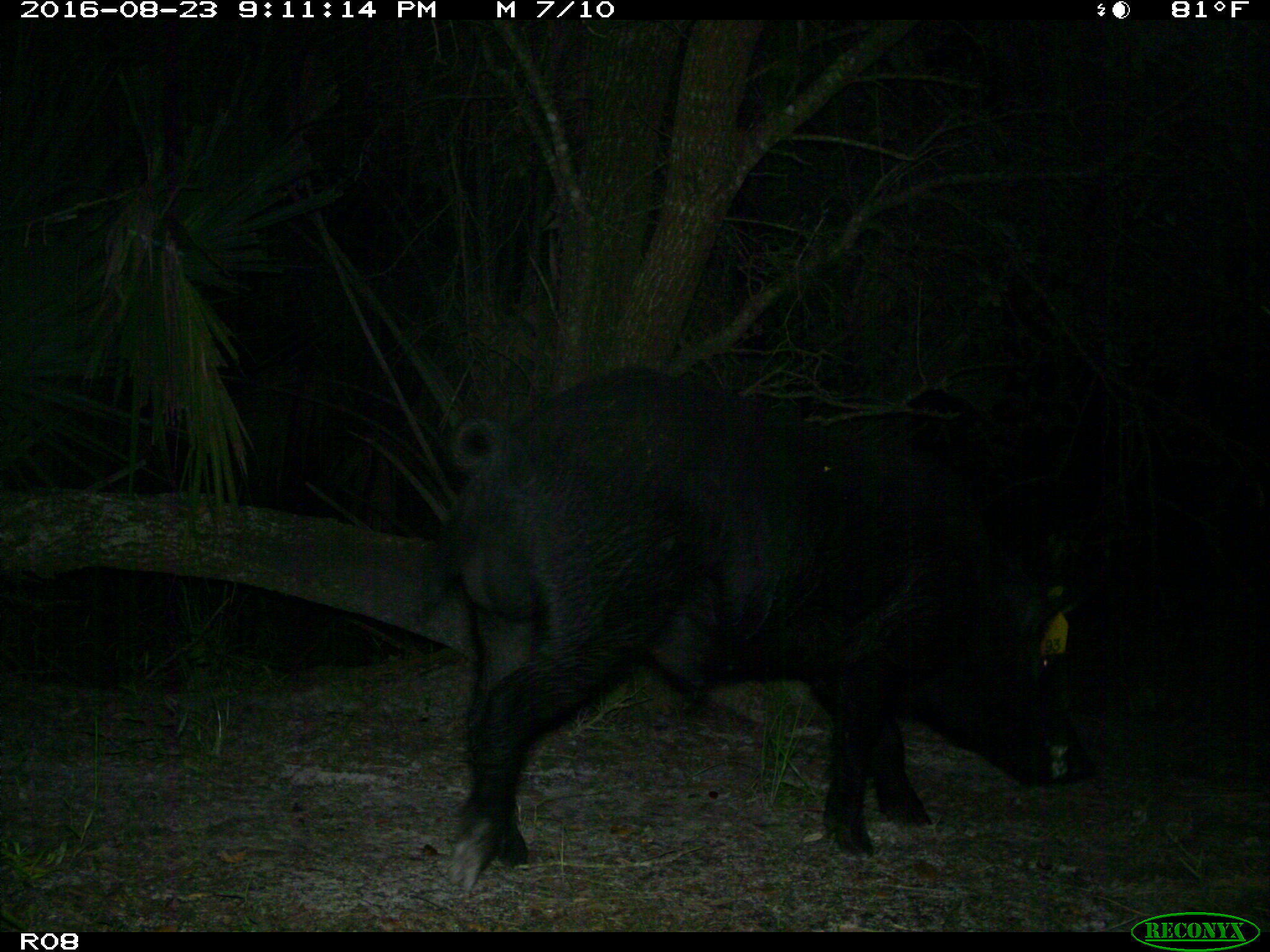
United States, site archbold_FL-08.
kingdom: Animalia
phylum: Chordata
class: Mammalia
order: Artiodactyla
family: Suidae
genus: Sus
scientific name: Sus scrofa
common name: wild boar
Sus scrofa (wild boar).